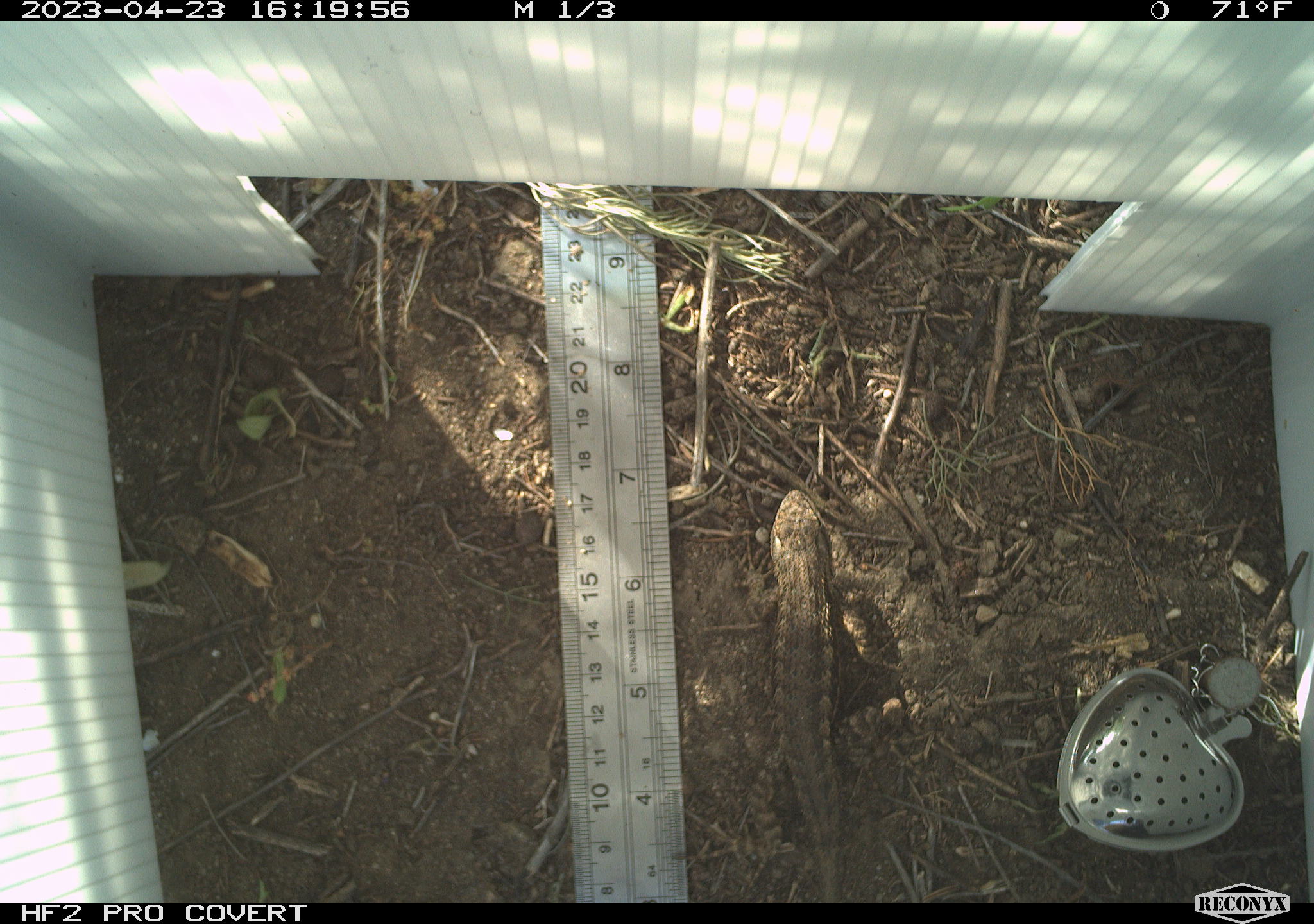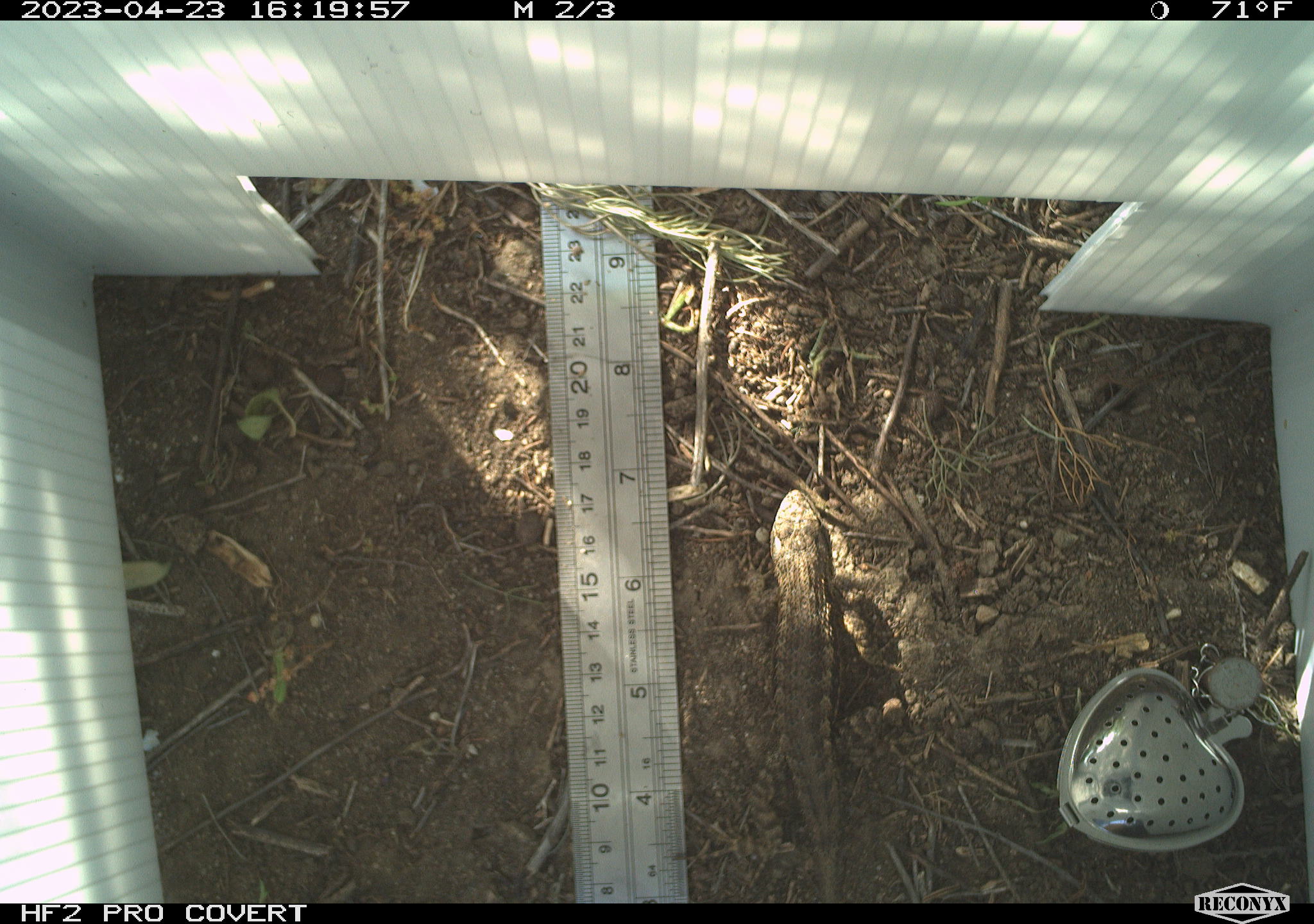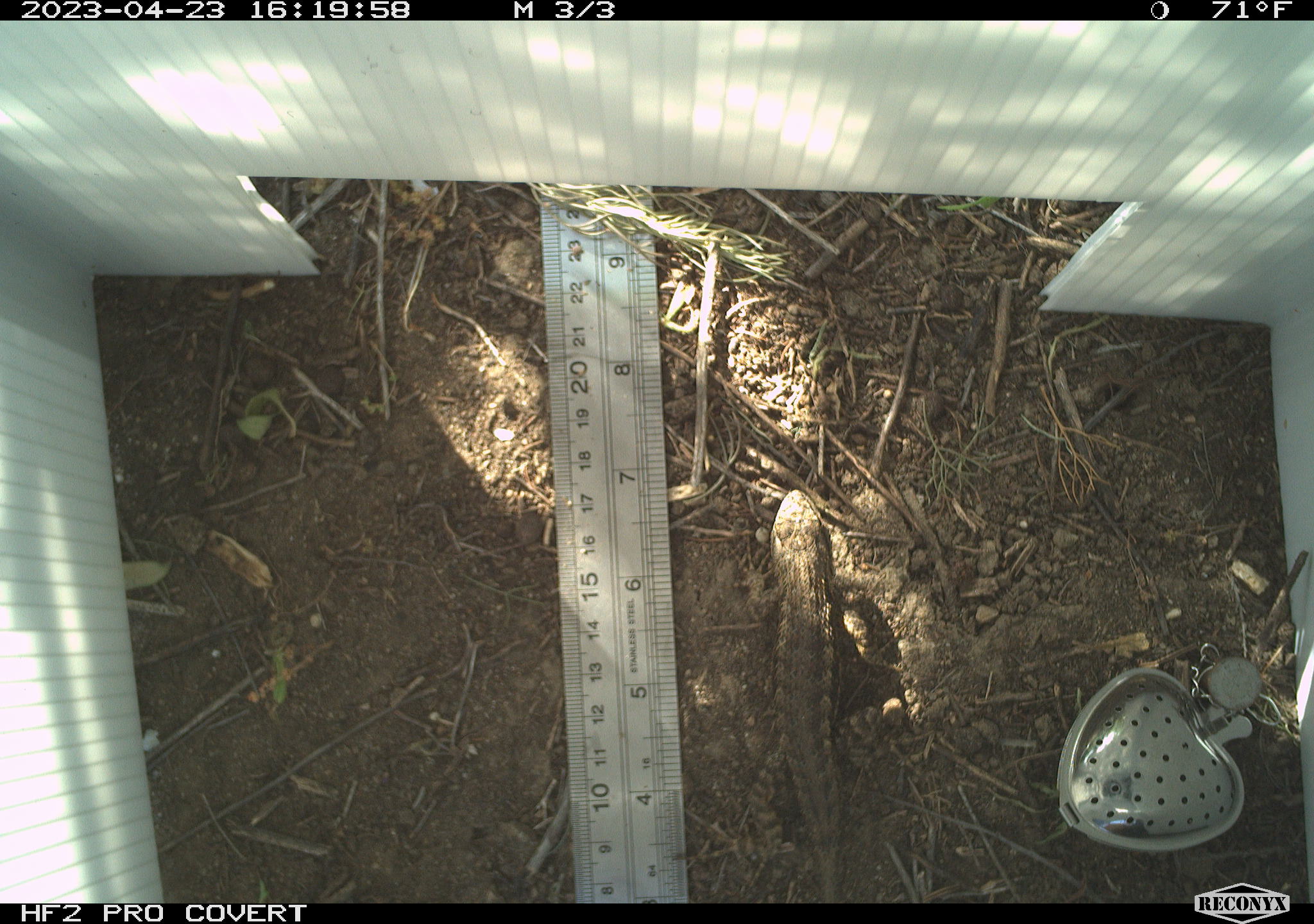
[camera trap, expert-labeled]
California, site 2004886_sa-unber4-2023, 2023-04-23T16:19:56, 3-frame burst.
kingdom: Animalia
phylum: Chordata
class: Reptilia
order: Squamata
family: Phrynosomatidae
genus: Sceloporus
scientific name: Sceloporus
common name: spiny lizards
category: sceloporus species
Sceloporus species (spiny lizards) (Sceloporus).